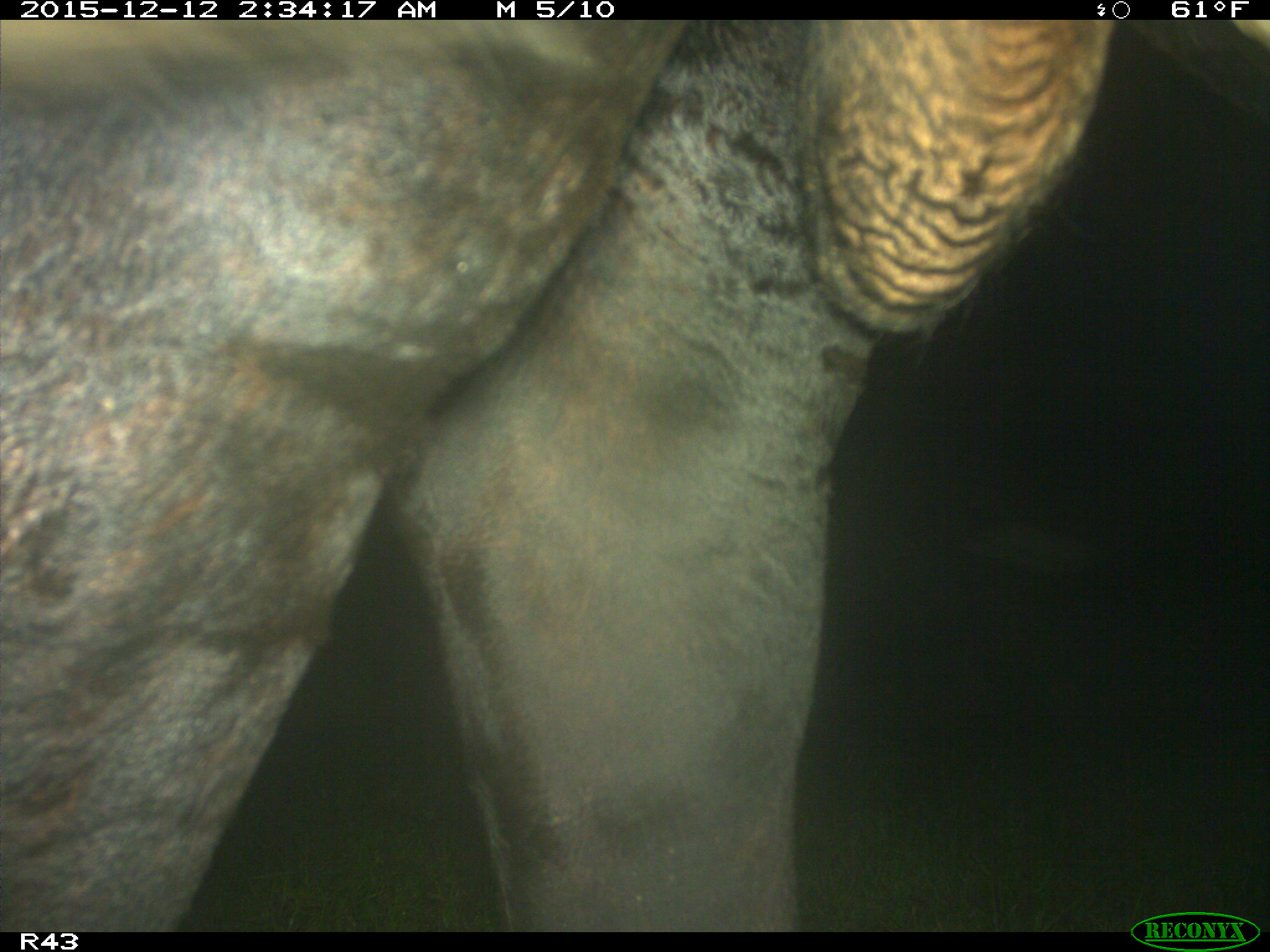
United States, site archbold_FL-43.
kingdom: Animalia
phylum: Chordata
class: Mammalia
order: Artiodactyla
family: Bovidae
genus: Bos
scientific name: Bos taurus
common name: domestic cow